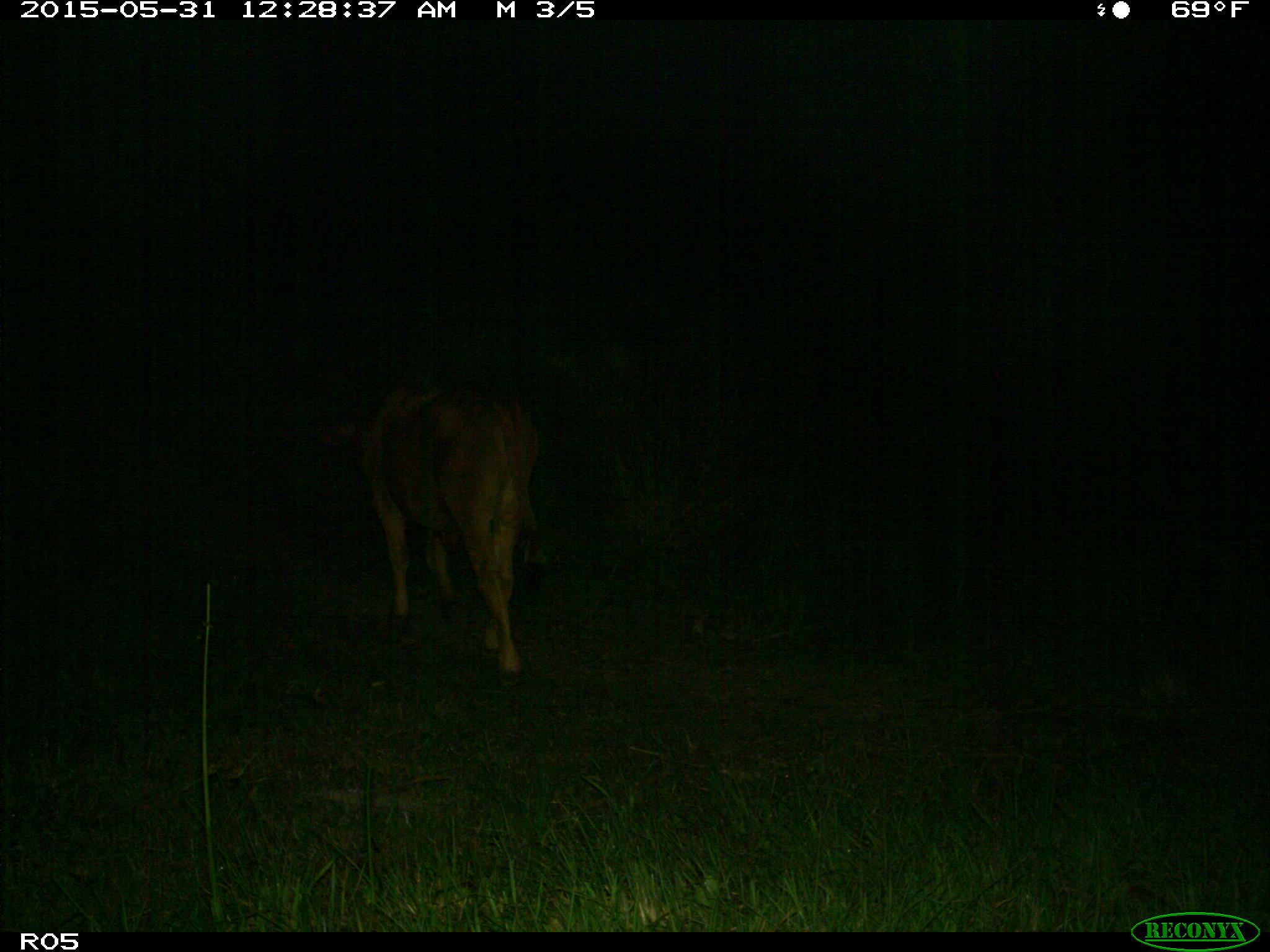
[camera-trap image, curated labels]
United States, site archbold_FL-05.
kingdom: Animalia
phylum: Chordata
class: Mammalia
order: Artiodactyla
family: Bovidae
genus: Bos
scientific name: Bos taurus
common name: domestic cow